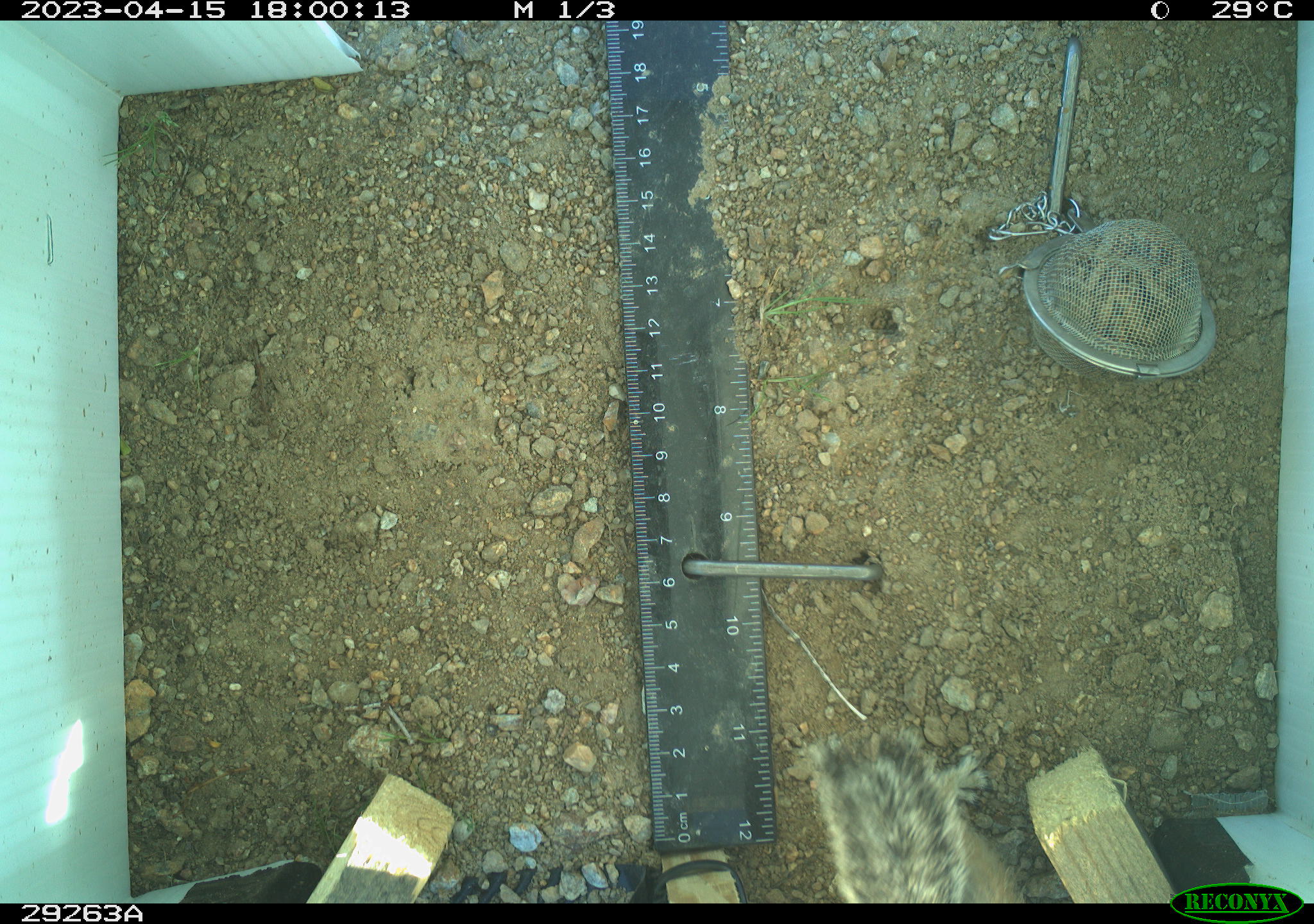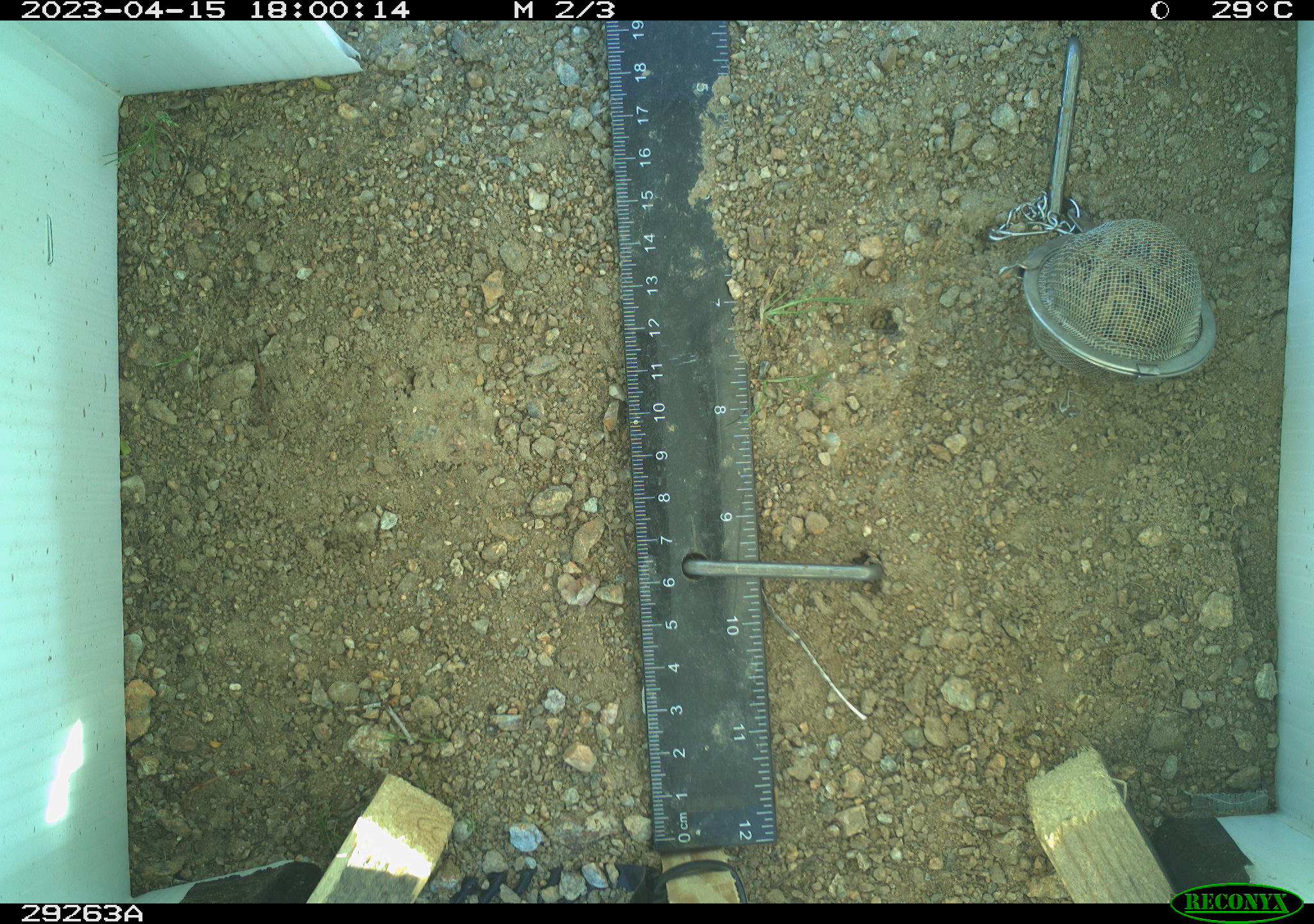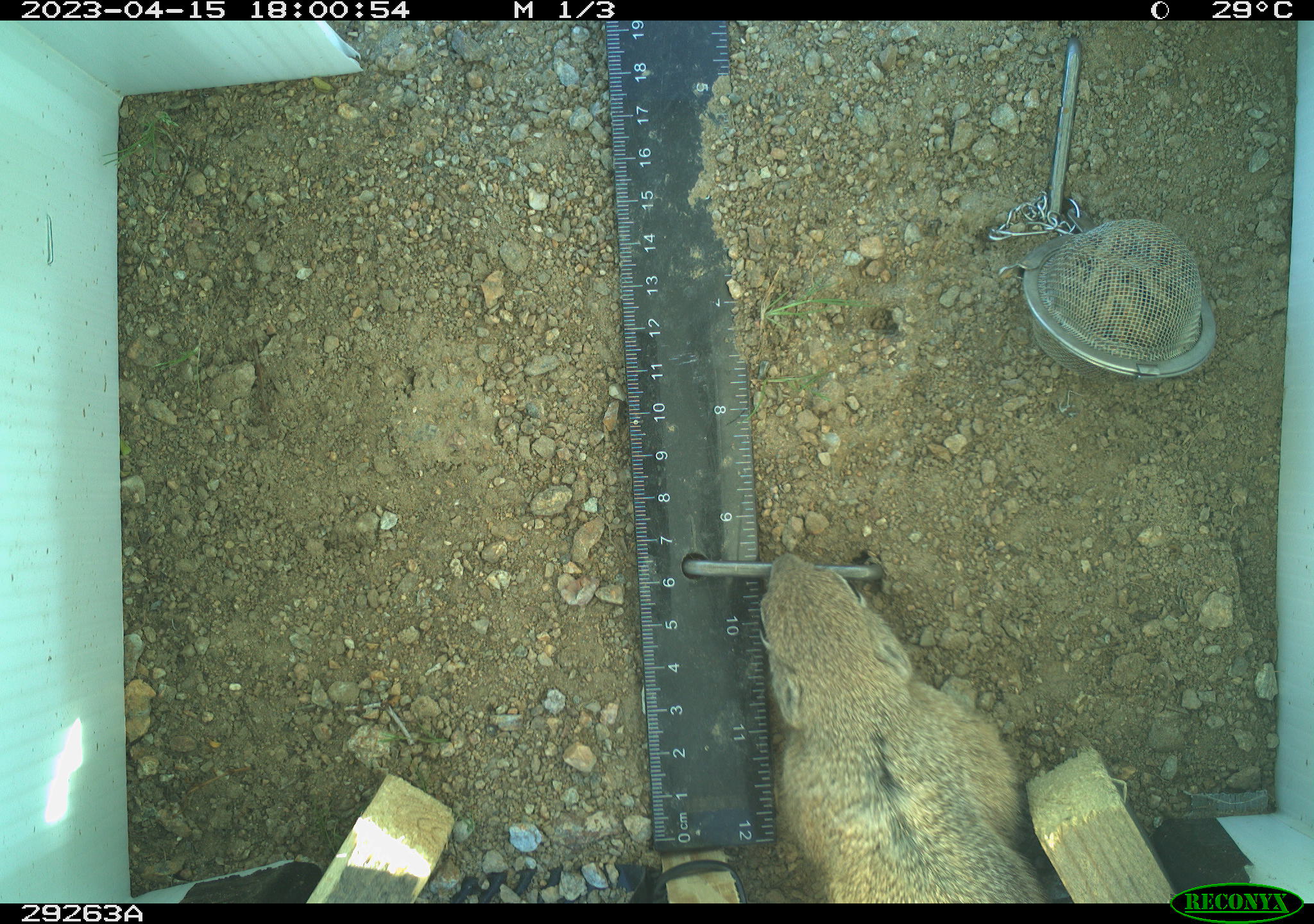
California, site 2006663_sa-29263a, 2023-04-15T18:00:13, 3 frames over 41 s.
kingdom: Animalia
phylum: Chordata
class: Mammalia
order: Rodentia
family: Sciuridae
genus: Ammospermophilus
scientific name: Ammospermophilus leucurus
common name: white-tailed antelope squirrel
White-tailed antelope squirrel (Ammospermophilus leucurus).